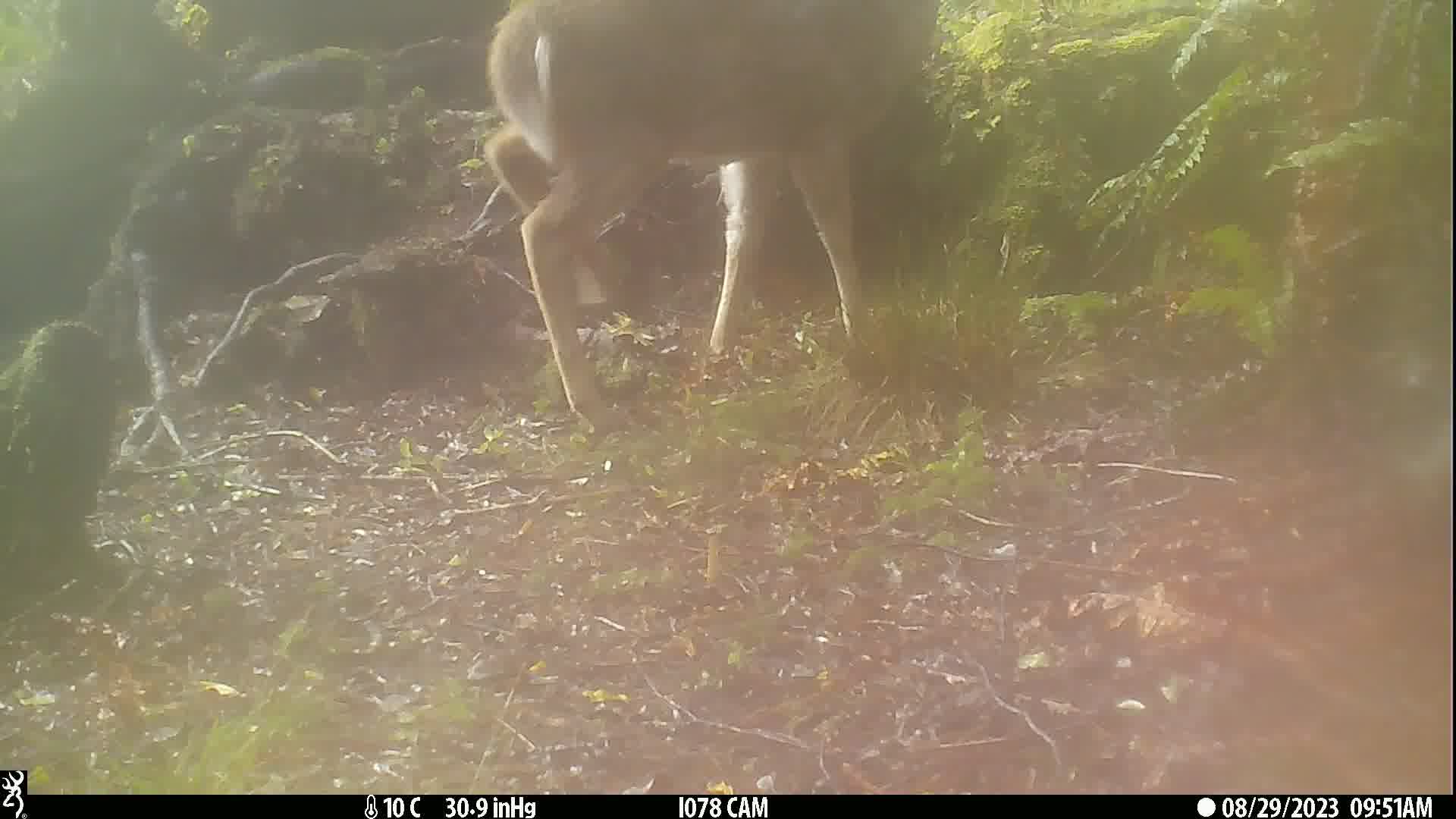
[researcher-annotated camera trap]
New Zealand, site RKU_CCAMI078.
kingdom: Animalia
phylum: Chordata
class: Mammalia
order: Artiodactyla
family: Cervidae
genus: Odocoileus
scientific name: Odocoileus virginianus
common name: white-tailed deer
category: white tailed deer